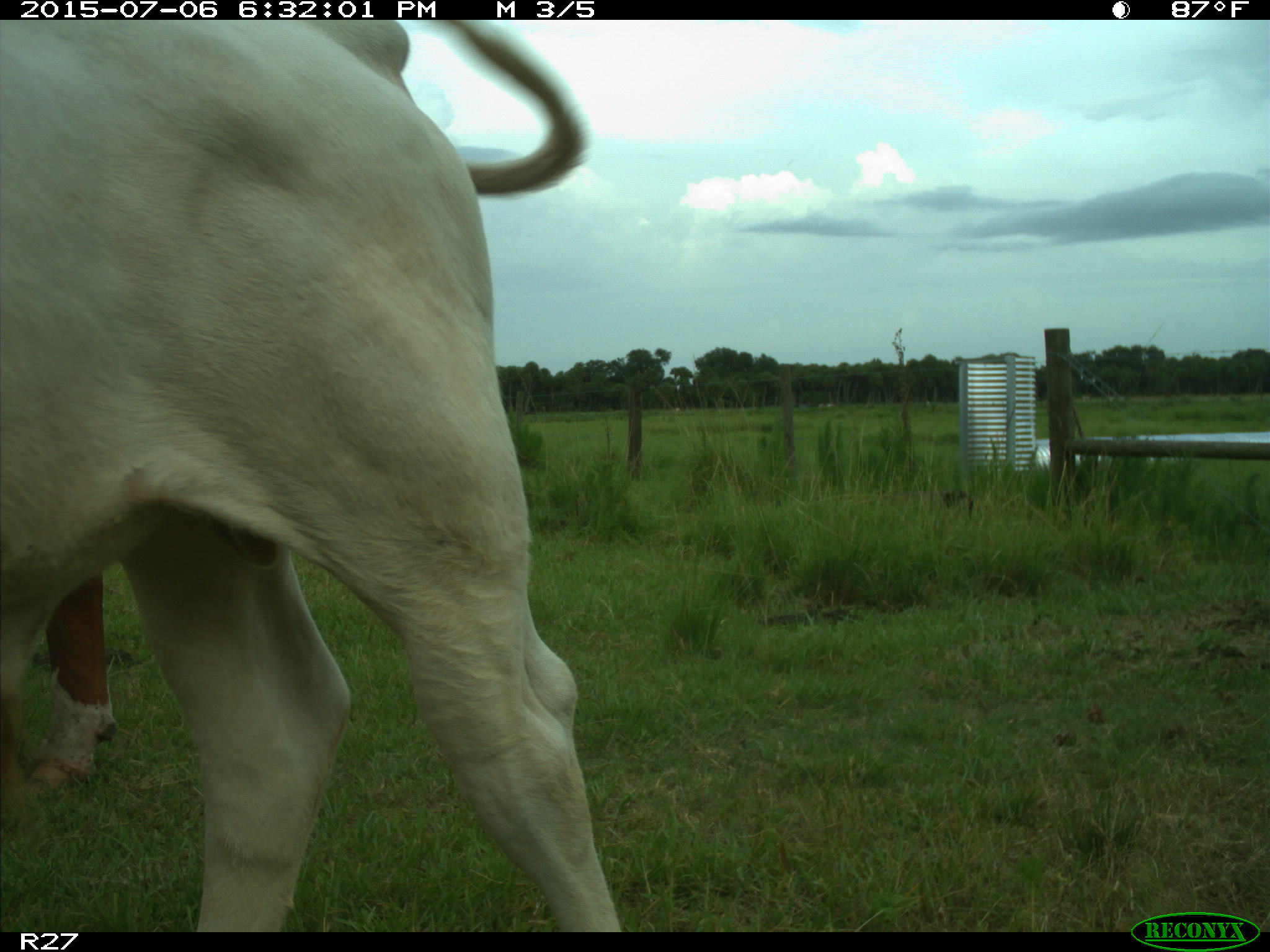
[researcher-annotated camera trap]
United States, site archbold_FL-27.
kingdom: Animalia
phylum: Chordata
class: Mammalia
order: Artiodactyla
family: Bovidae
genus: Bos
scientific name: Bos taurus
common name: domestic cow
Bos taurus (domestic cow).